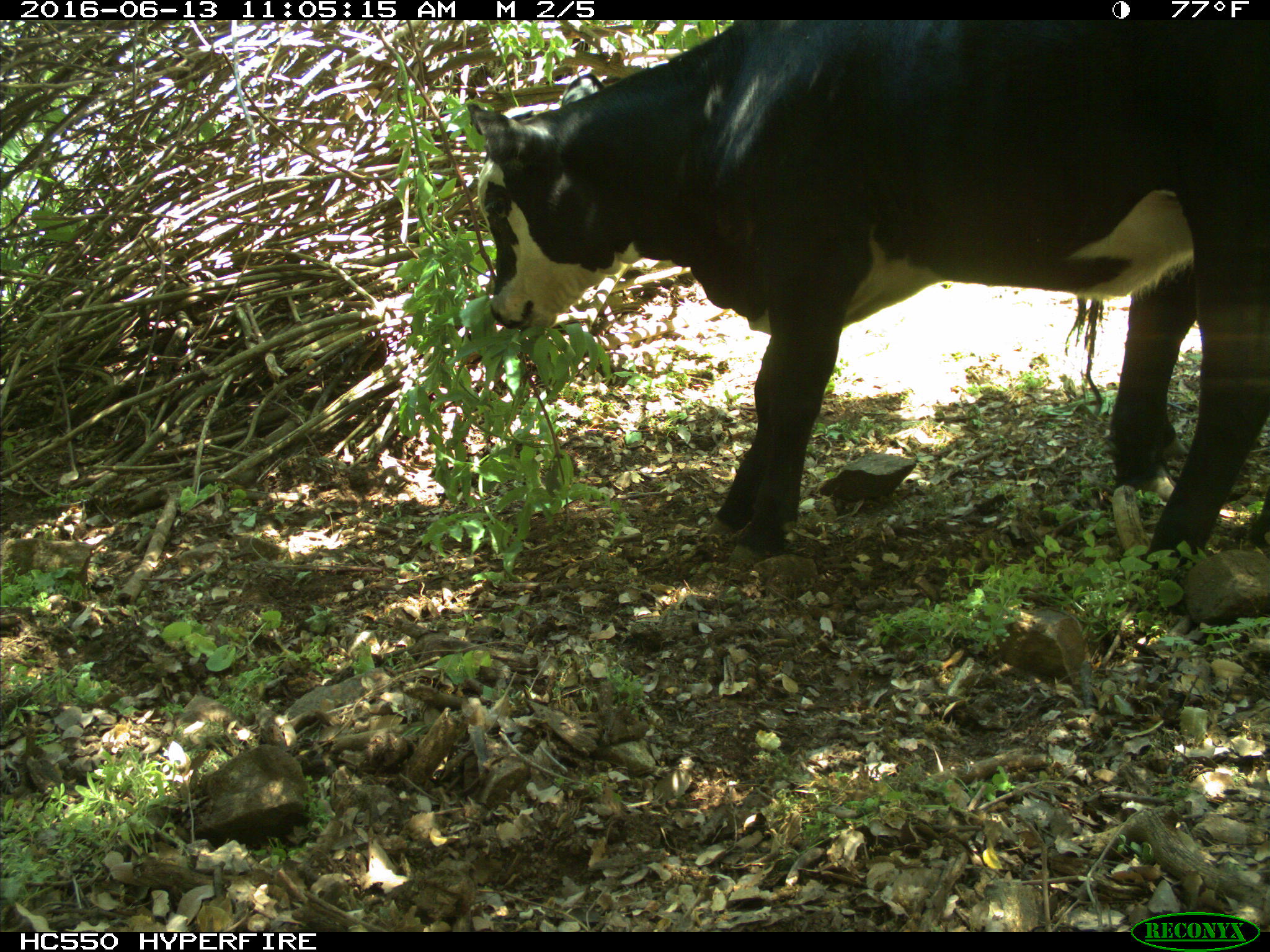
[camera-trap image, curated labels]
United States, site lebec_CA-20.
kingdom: Animalia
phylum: Chordata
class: Mammalia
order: Artiodactyla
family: Bovidae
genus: Bos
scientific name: Bos taurus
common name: domestic cow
Bos taurus (domestic cow).